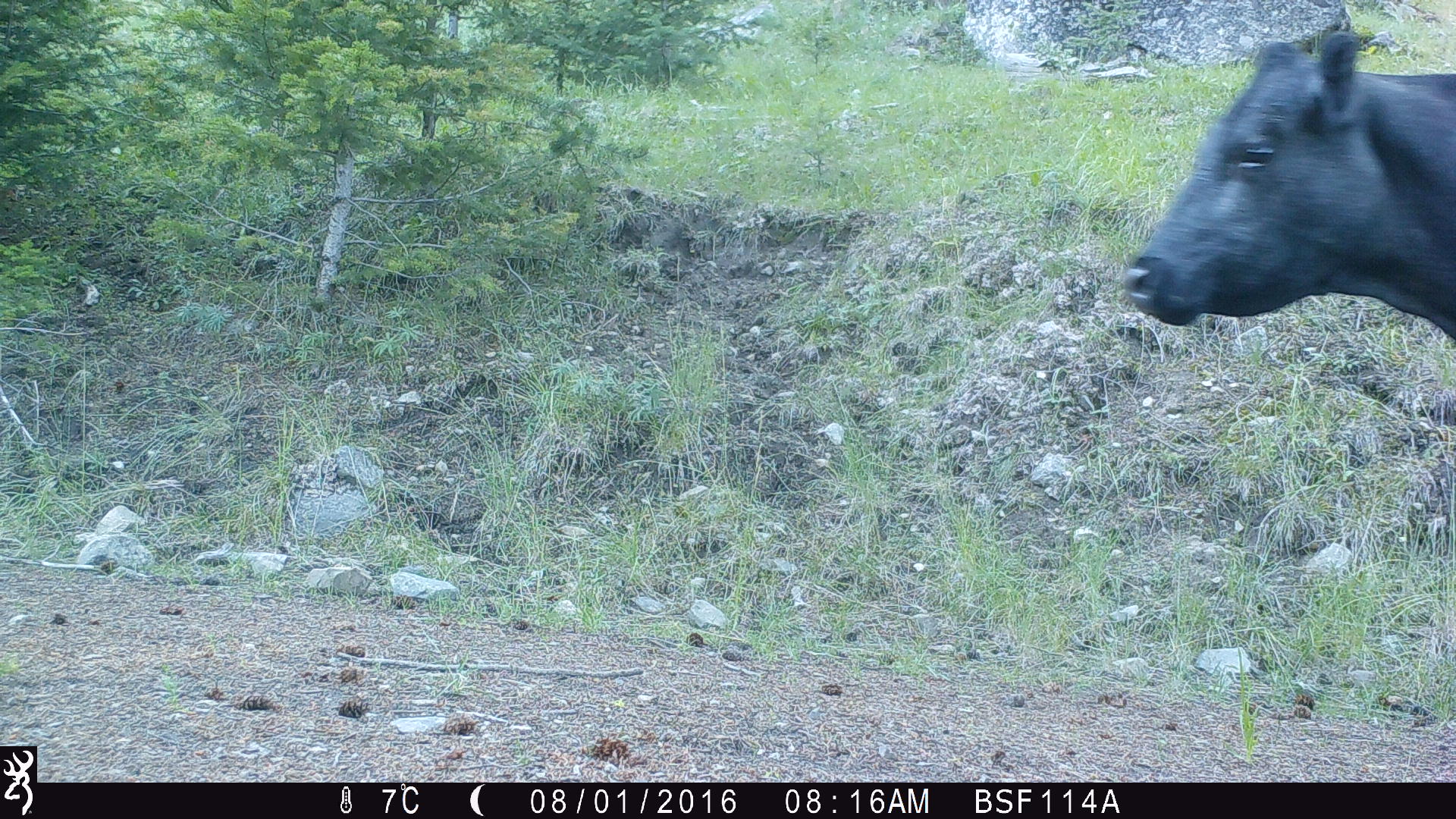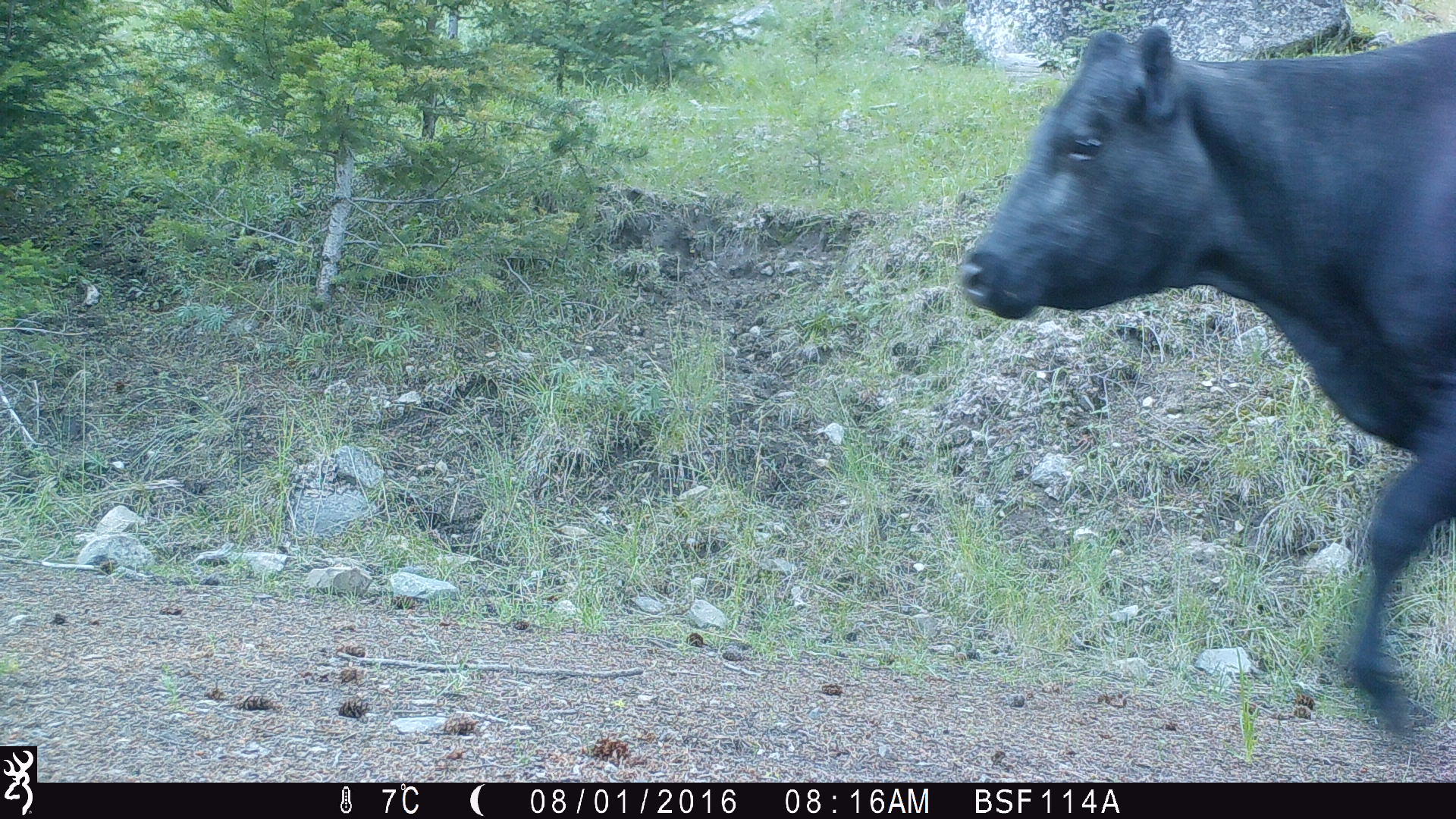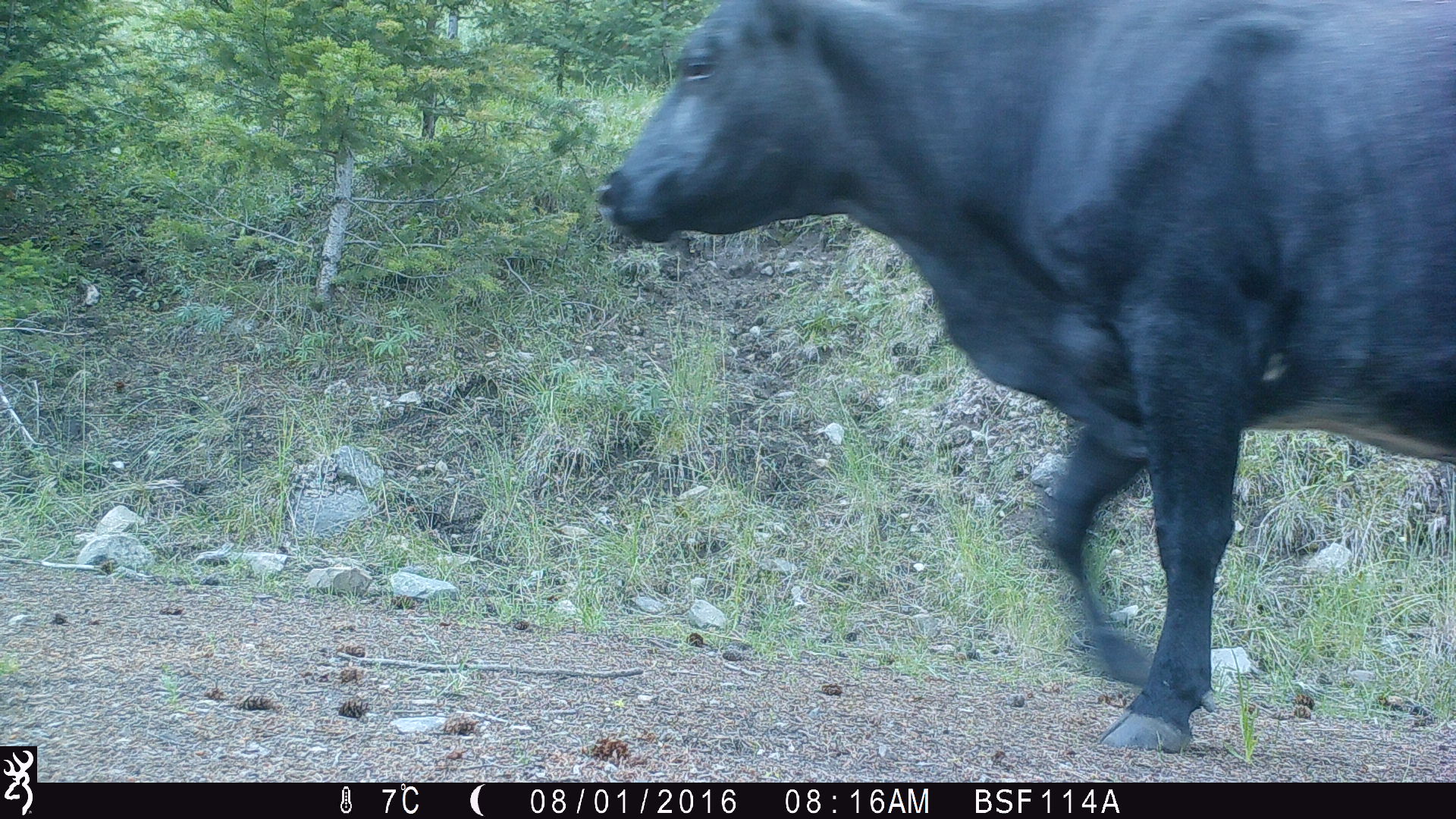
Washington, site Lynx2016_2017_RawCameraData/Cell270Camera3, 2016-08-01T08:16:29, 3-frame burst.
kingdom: Animalia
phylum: Chordata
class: Mammalia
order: Artiodactyla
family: Bovidae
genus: Bos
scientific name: Bos taurus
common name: domestic cattle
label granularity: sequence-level